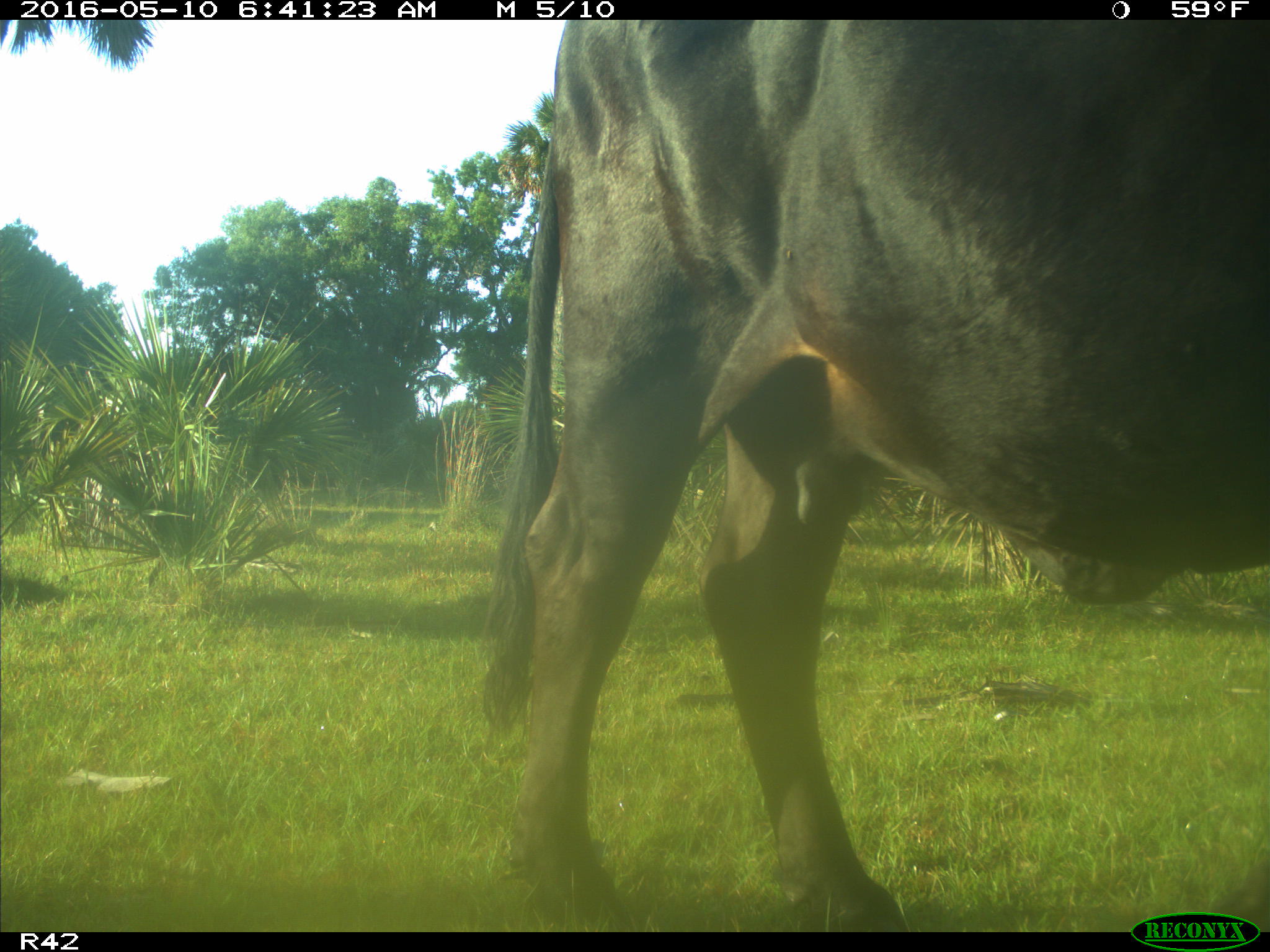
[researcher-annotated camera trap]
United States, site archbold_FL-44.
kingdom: Animalia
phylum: Chordata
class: Mammalia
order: Artiodactyla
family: Bovidae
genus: Bos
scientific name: Bos taurus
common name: domestic cow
Bos taurus (domestic cow).